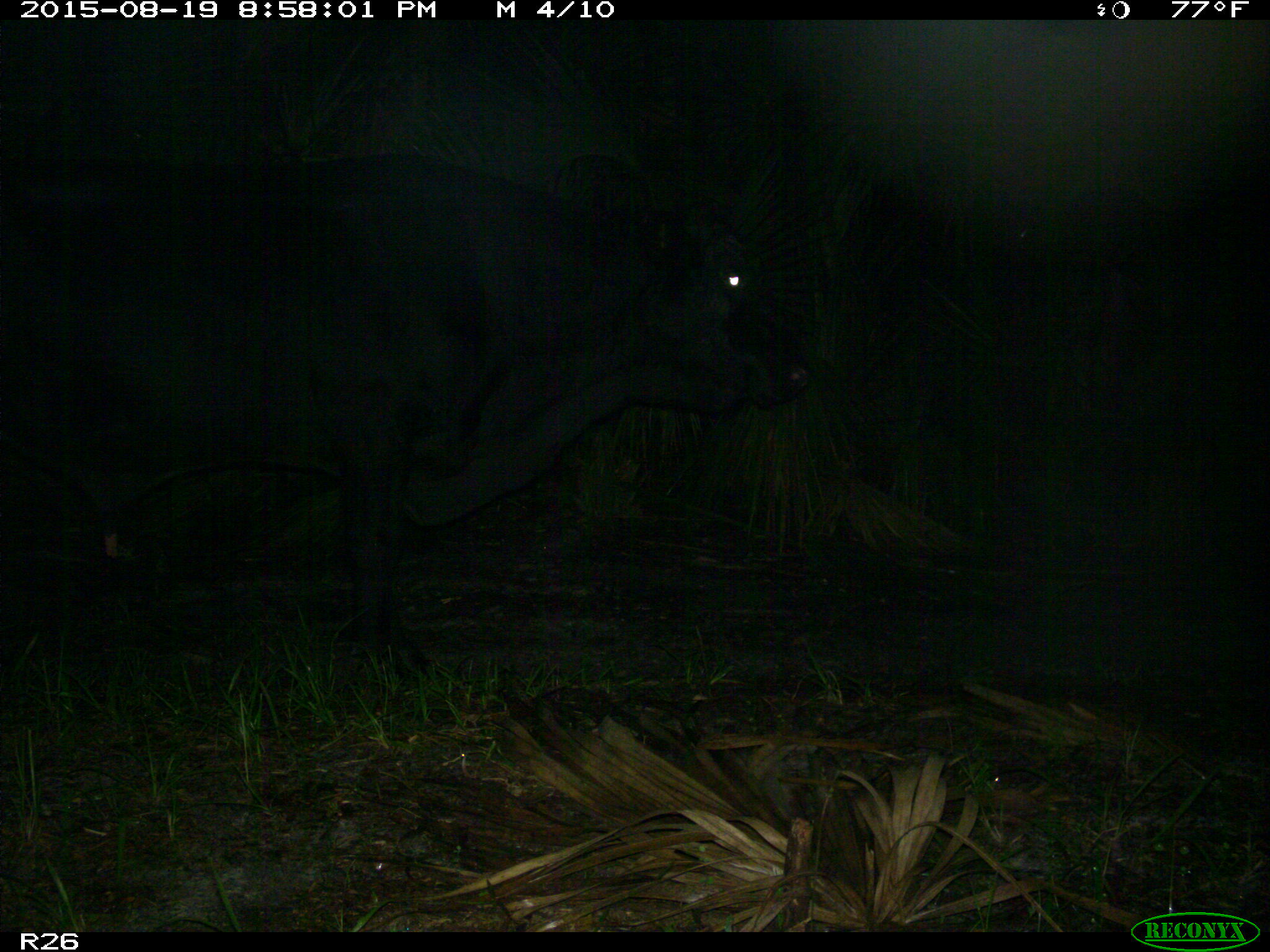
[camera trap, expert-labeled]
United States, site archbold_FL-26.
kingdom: Animalia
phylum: Chordata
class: Mammalia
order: Artiodactyla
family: Bovidae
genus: Bos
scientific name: Bos taurus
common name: domestic cow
Bos taurus (domestic cow).